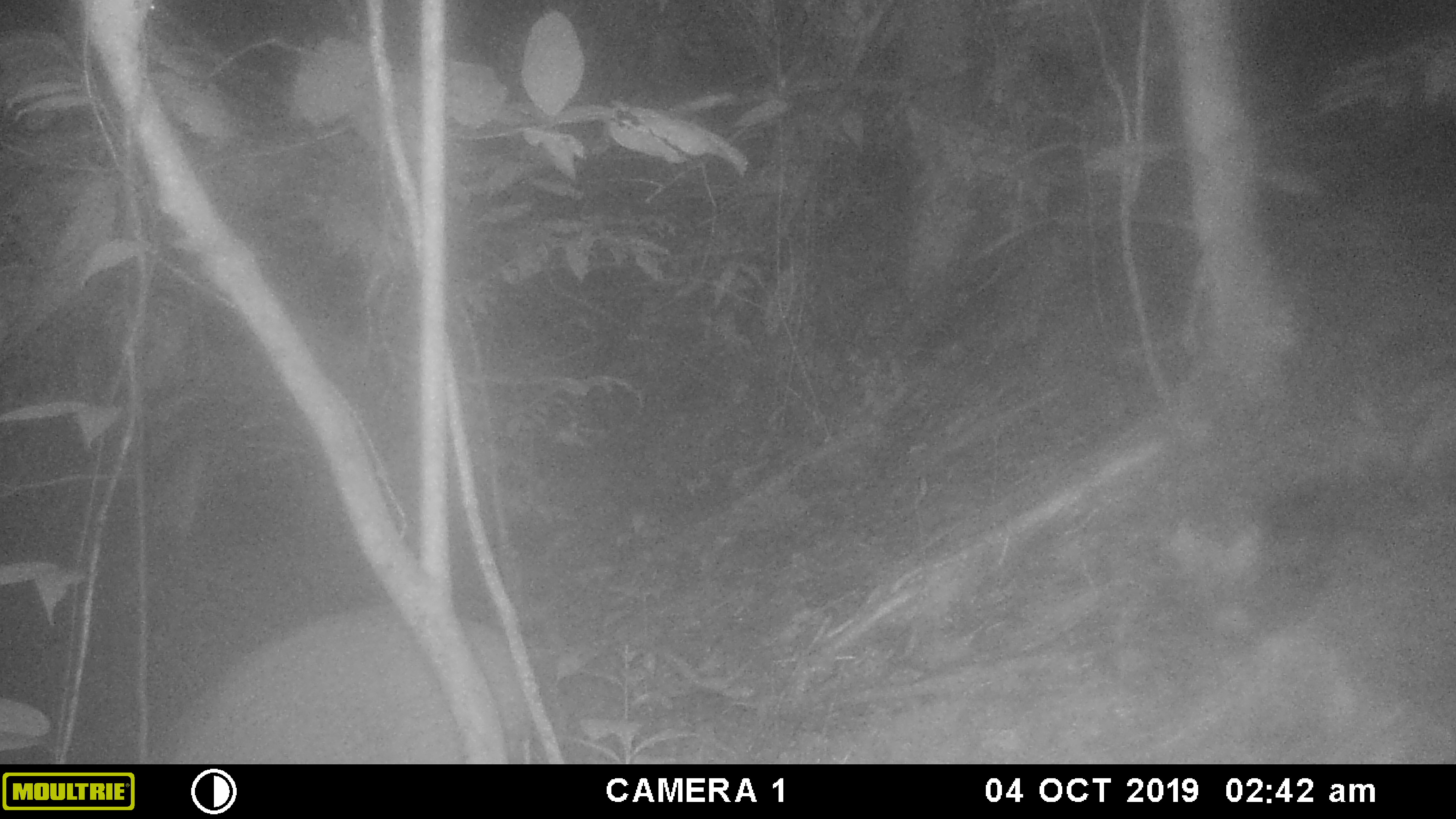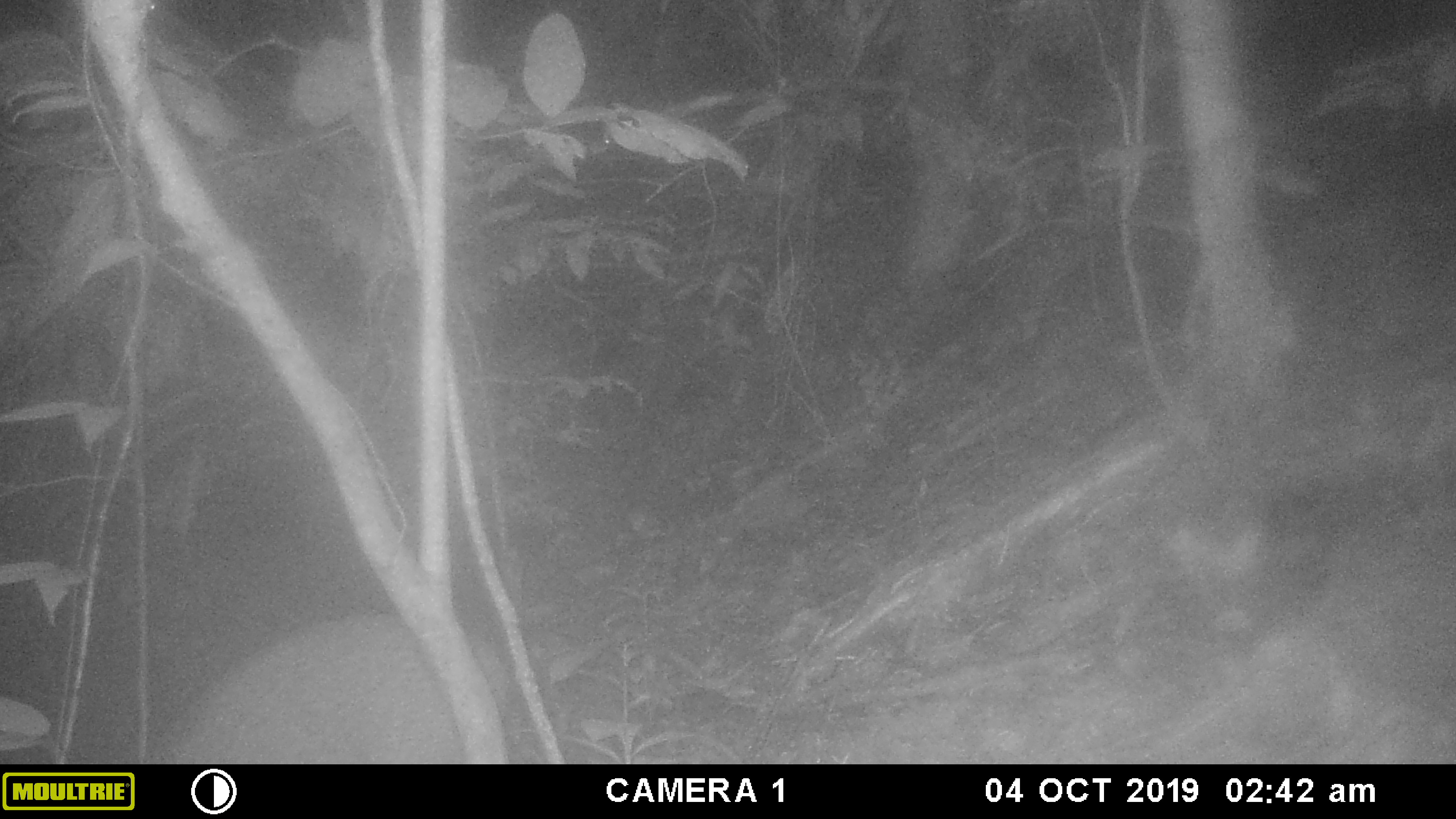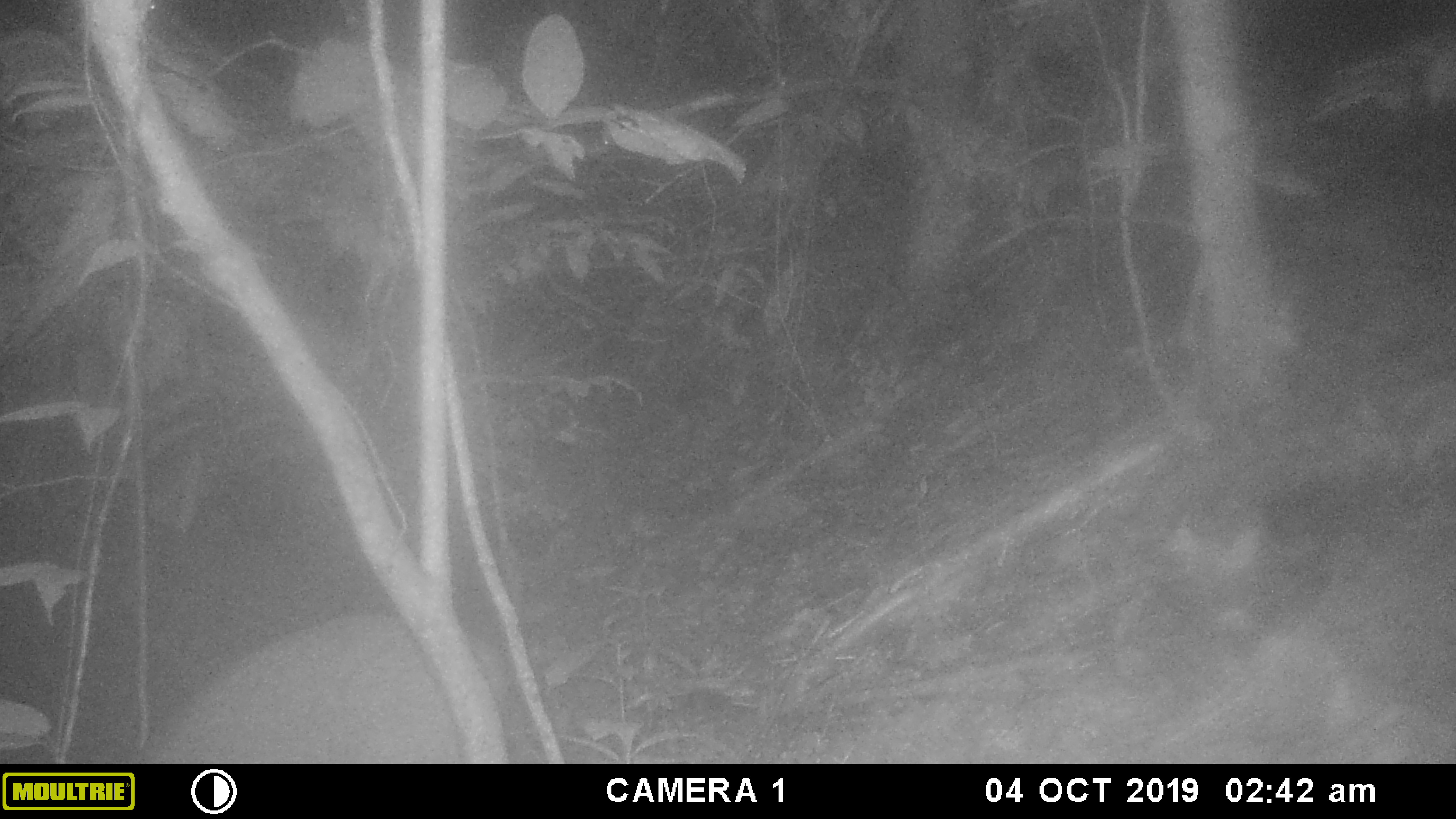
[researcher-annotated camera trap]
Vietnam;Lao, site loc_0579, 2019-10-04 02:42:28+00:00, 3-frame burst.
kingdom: Animalia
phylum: Chordata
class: Mammalia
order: Artiodactyla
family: Suidae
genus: Sus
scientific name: Sus scrofa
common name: eurasian wild pig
Eurasian wild pig (Sus scrofa). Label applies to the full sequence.